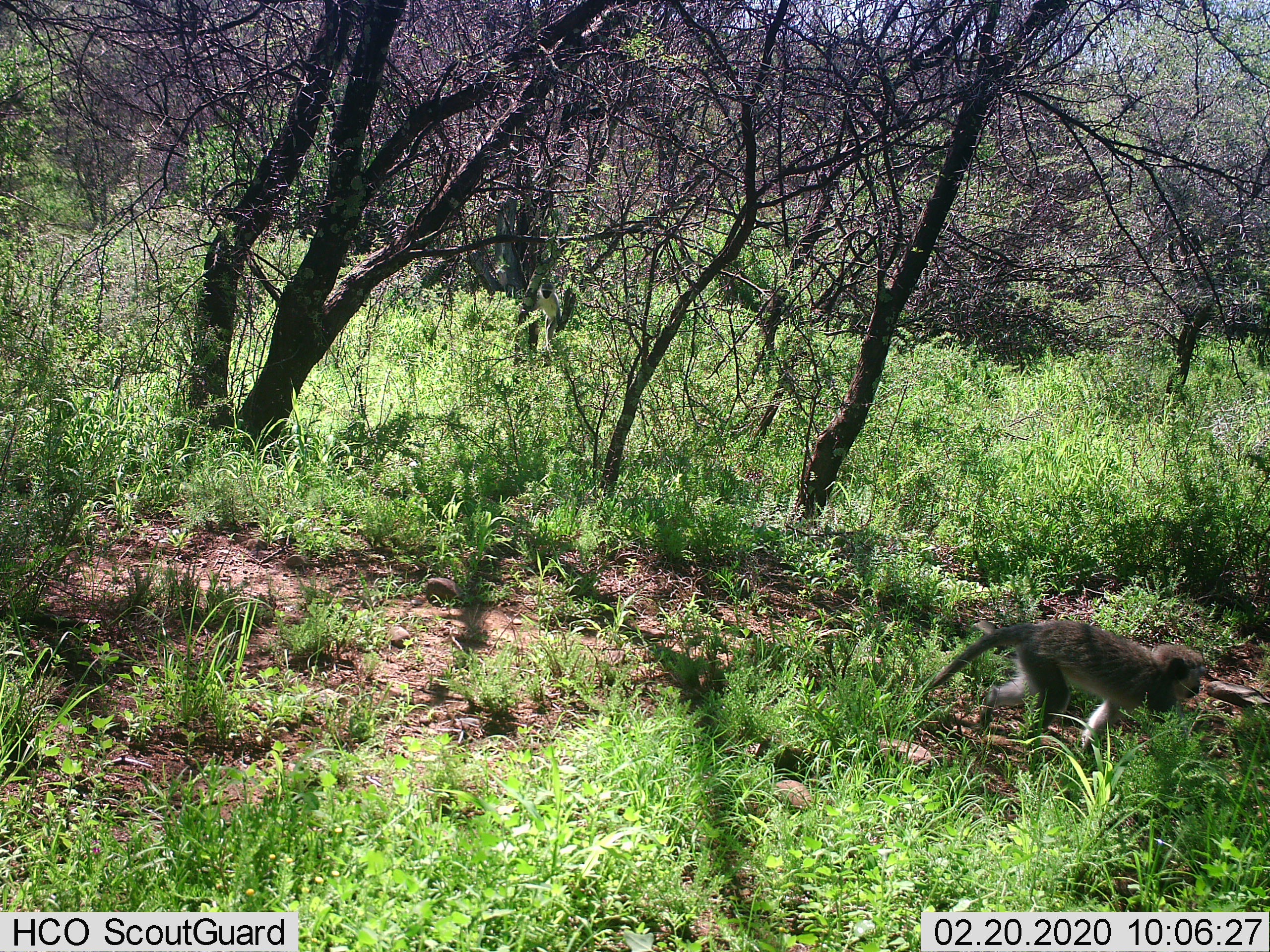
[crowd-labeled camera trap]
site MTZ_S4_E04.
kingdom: Animalia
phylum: Chordata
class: Mammalia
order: Primates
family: Cercopithecidae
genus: Chlorocebus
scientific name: Chlorocebus pygerythrus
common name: vervet monkey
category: monkeyvervet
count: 1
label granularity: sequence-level